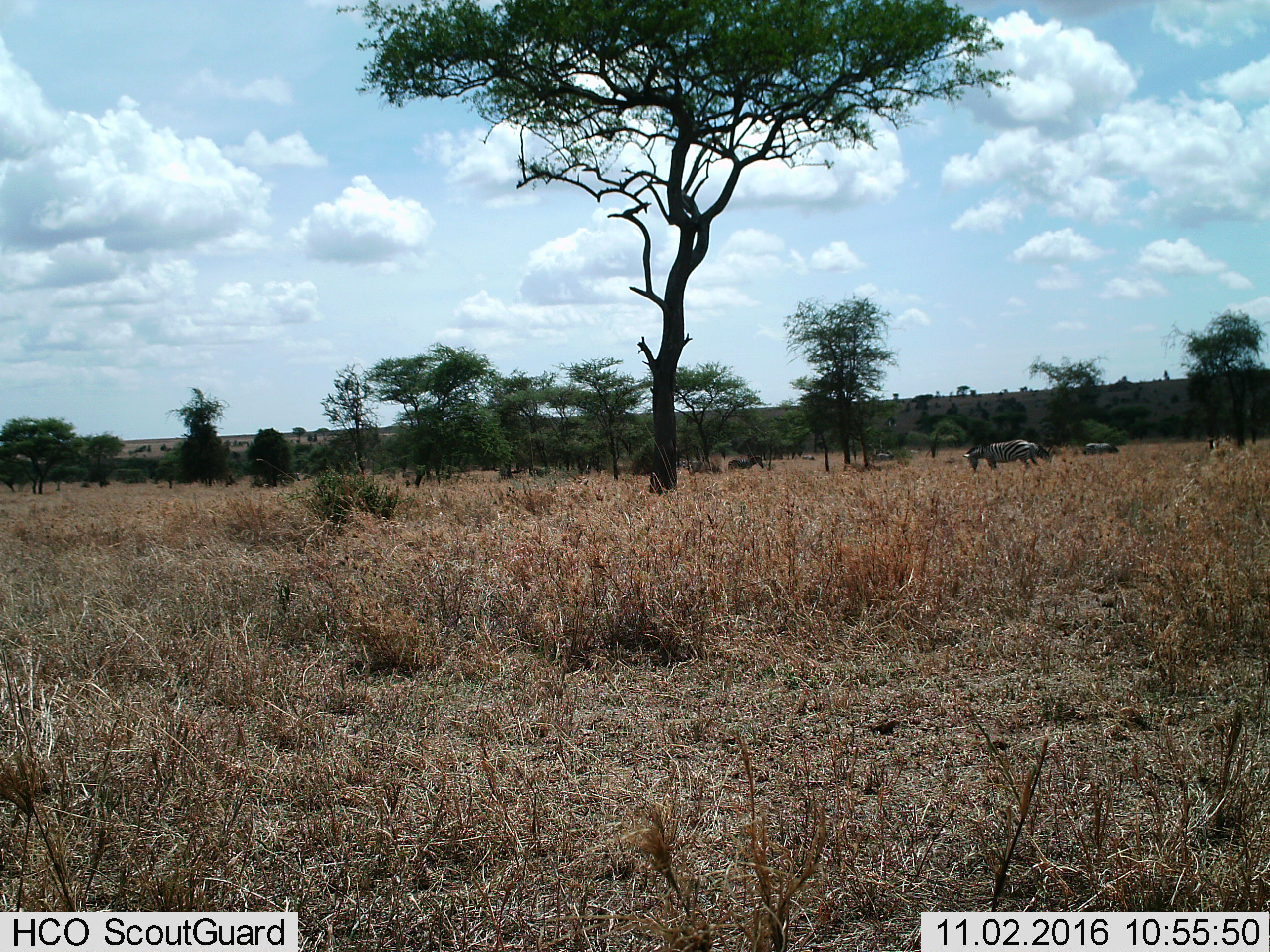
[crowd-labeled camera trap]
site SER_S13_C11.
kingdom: Animalia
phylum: Chordata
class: Mammalia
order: Perissodactyla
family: Equidae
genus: Equus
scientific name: Equus quagga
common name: plains zebra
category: zebraplains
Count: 4.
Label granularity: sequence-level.